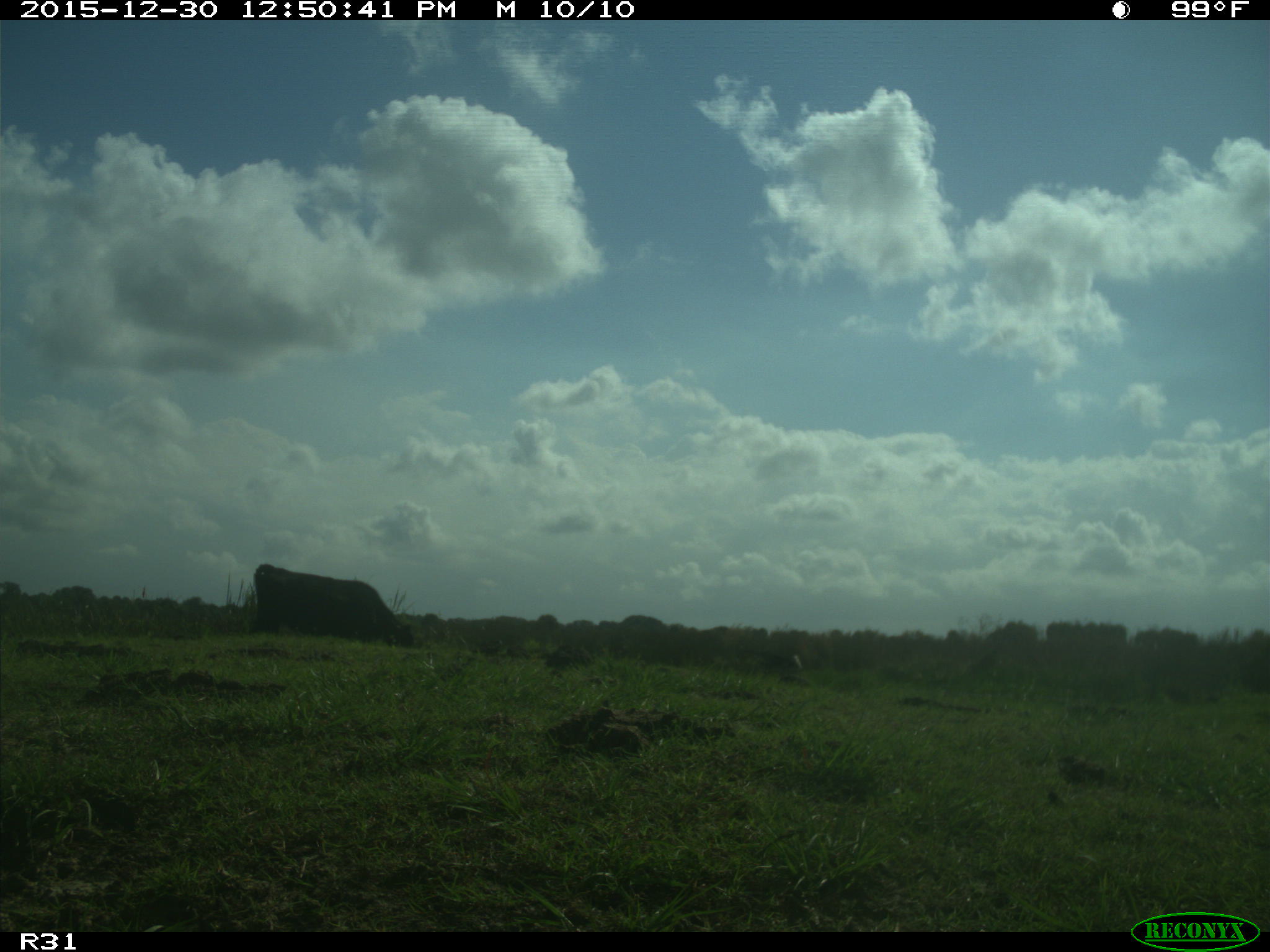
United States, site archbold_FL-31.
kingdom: Animalia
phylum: Chordata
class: Mammalia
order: Artiodactyla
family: Bovidae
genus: Bos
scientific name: Bos taurus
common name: domestic cow